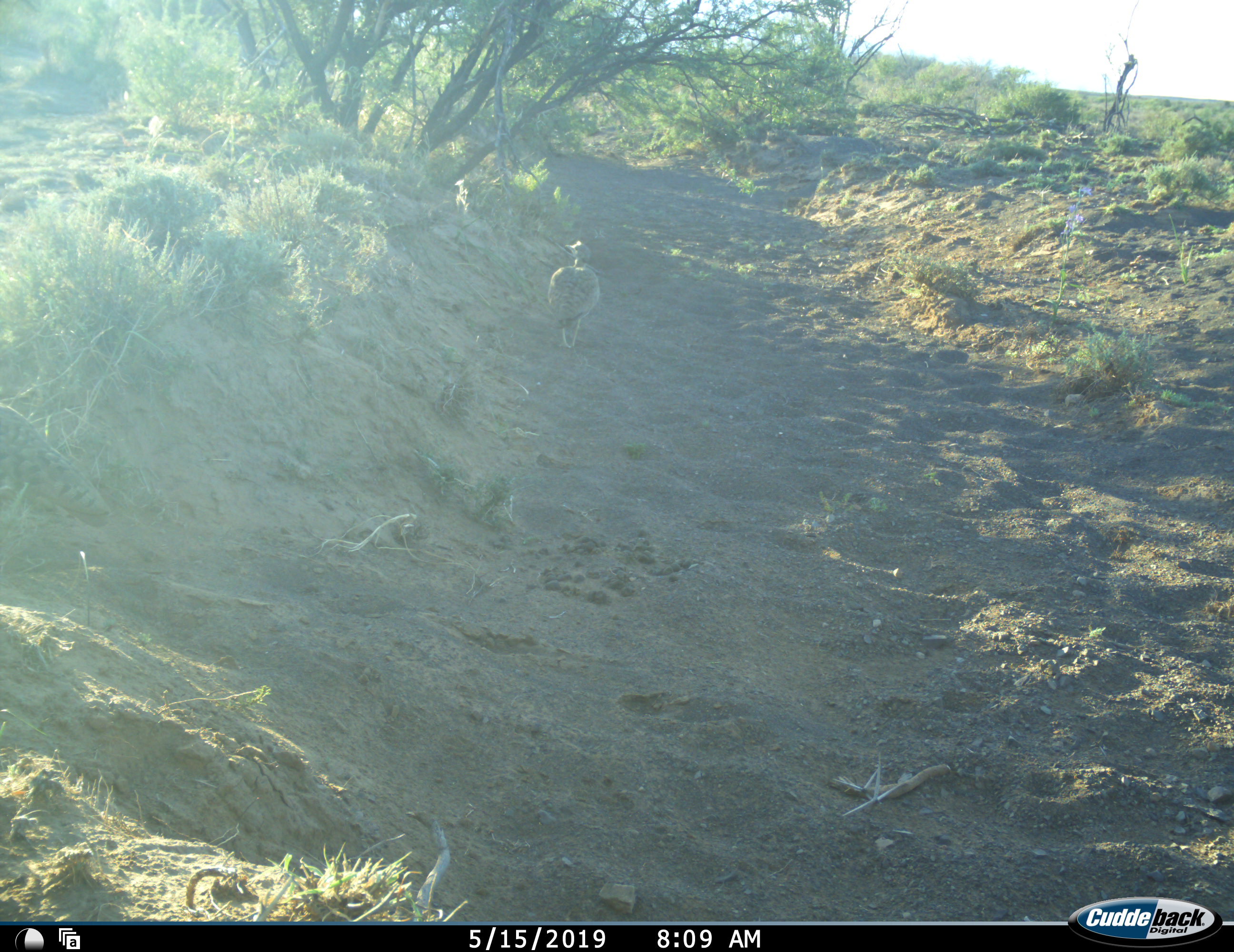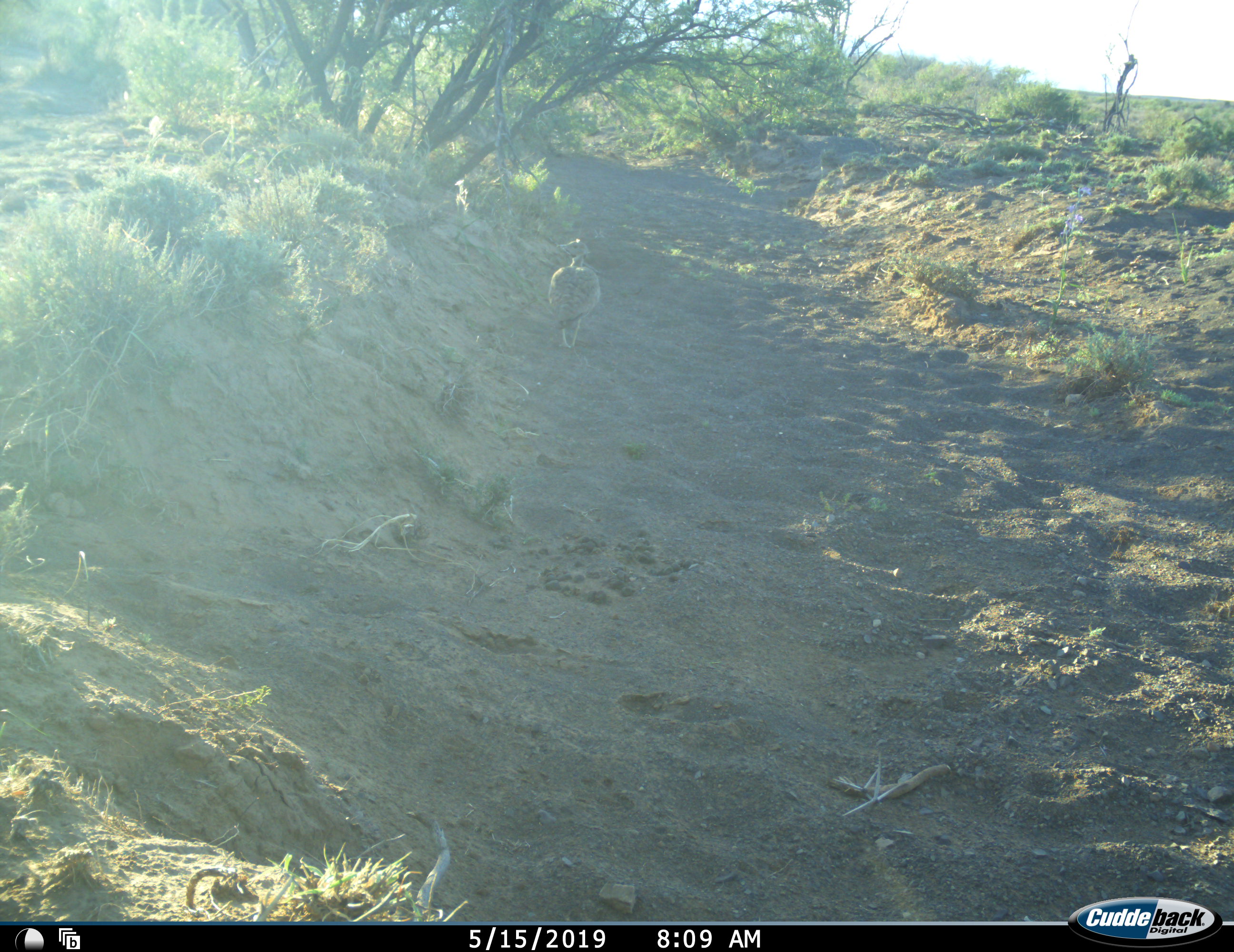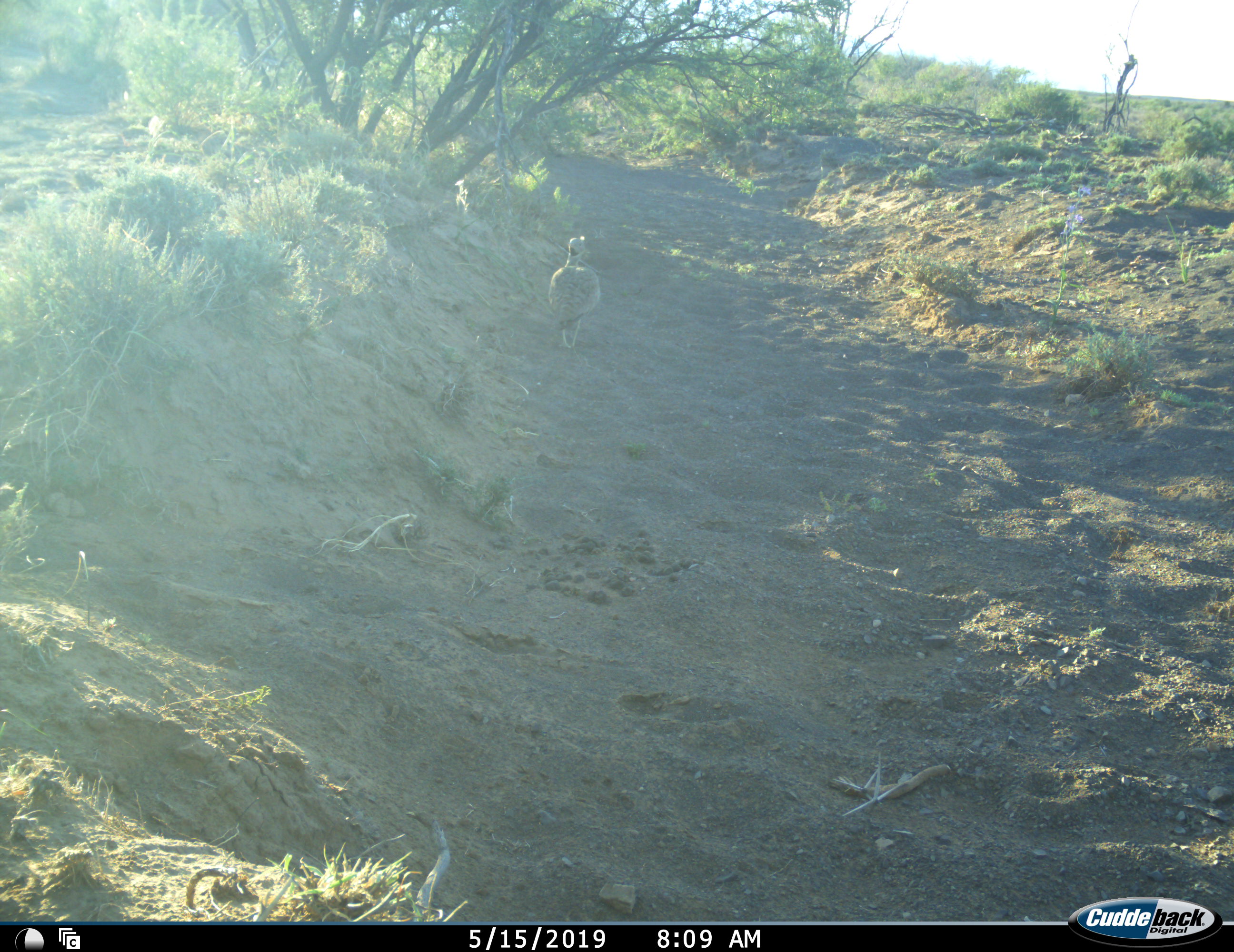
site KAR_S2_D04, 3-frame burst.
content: unidentified animal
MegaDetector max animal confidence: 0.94